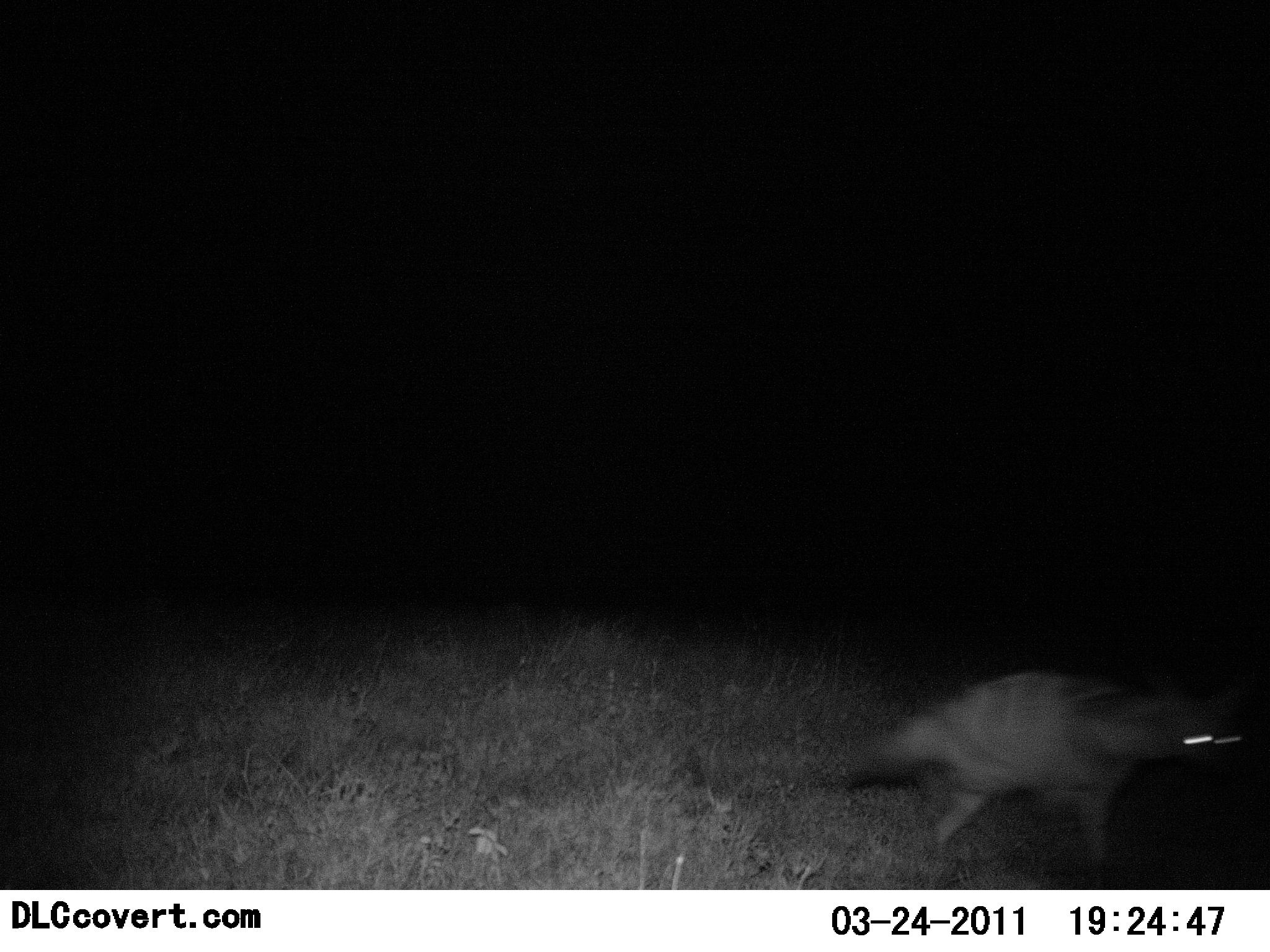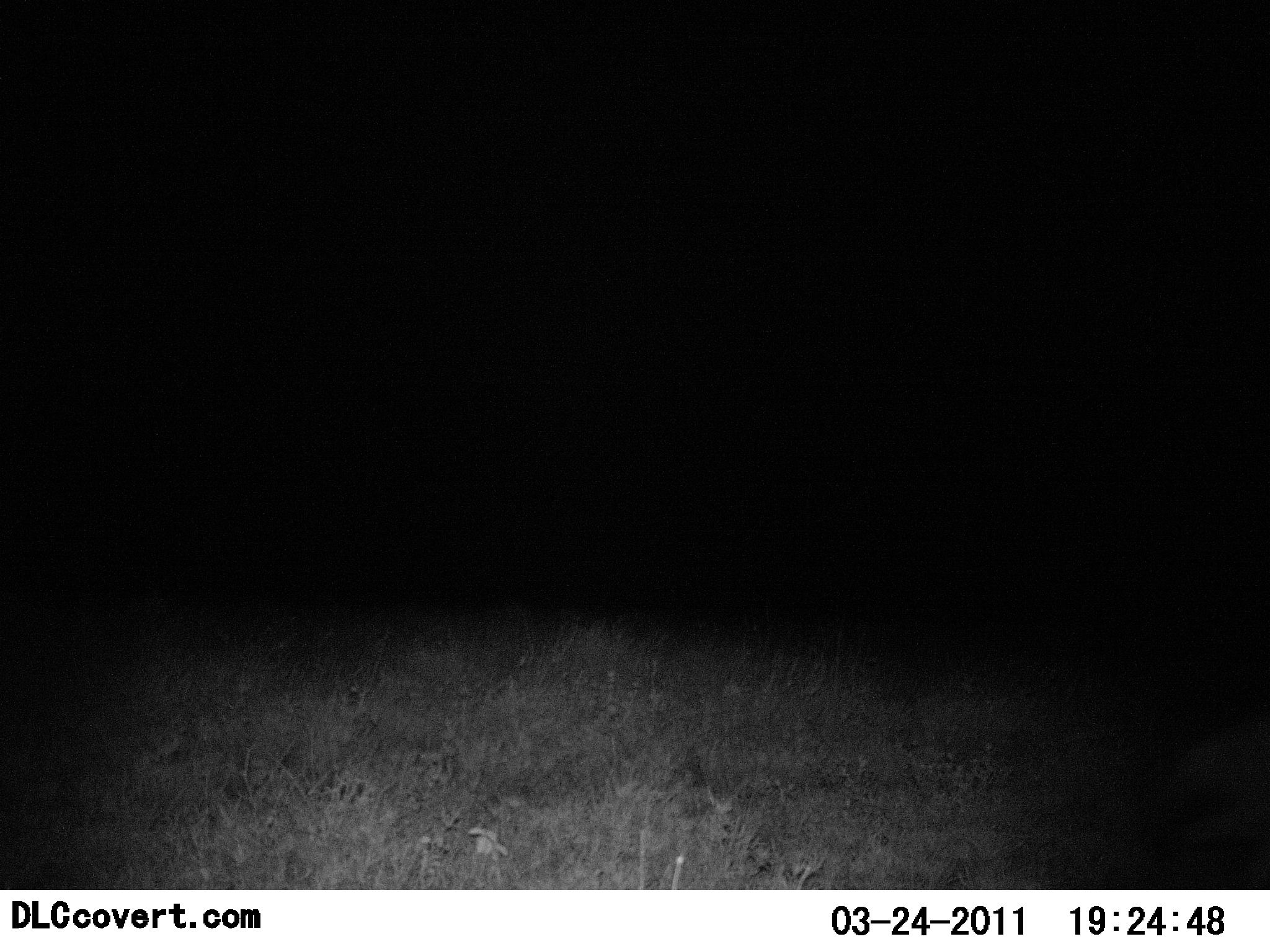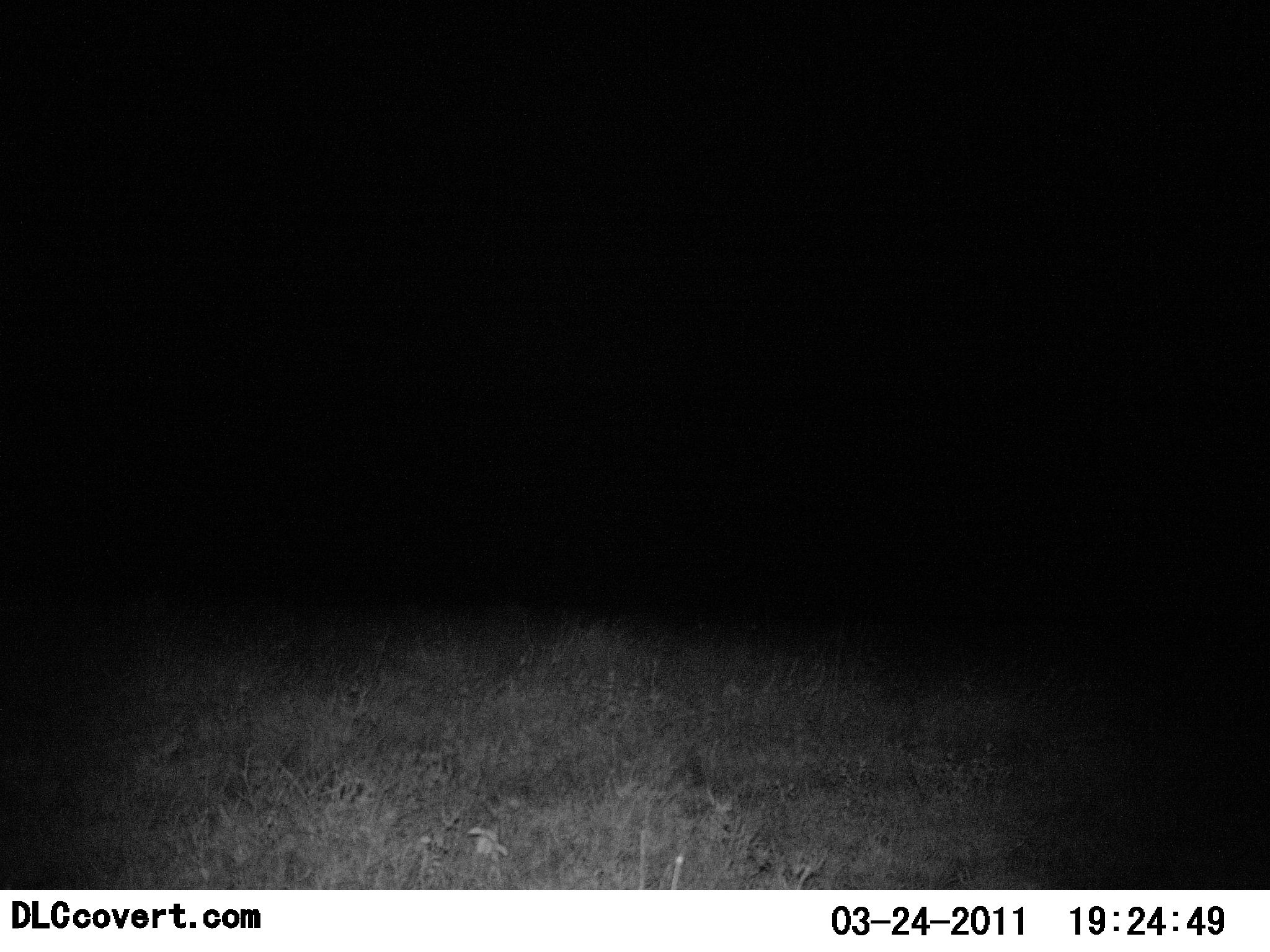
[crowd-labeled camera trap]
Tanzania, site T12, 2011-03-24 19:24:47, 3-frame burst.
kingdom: Animalia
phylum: Chordata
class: Mammalia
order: Carnivora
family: Hyaenidae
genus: Hyaena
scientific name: Hyaena hyaena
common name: striped hyena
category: hyenastriped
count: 1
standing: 0%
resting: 0%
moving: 100%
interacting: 0%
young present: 0%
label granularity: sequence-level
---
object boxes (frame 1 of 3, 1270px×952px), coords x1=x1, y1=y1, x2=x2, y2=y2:
animal: x1=844, y1=651, x2=1251, y2=889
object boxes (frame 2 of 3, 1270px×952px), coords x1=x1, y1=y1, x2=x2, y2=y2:
animal: x1=1134, y1=718, x2=1270, y2=879